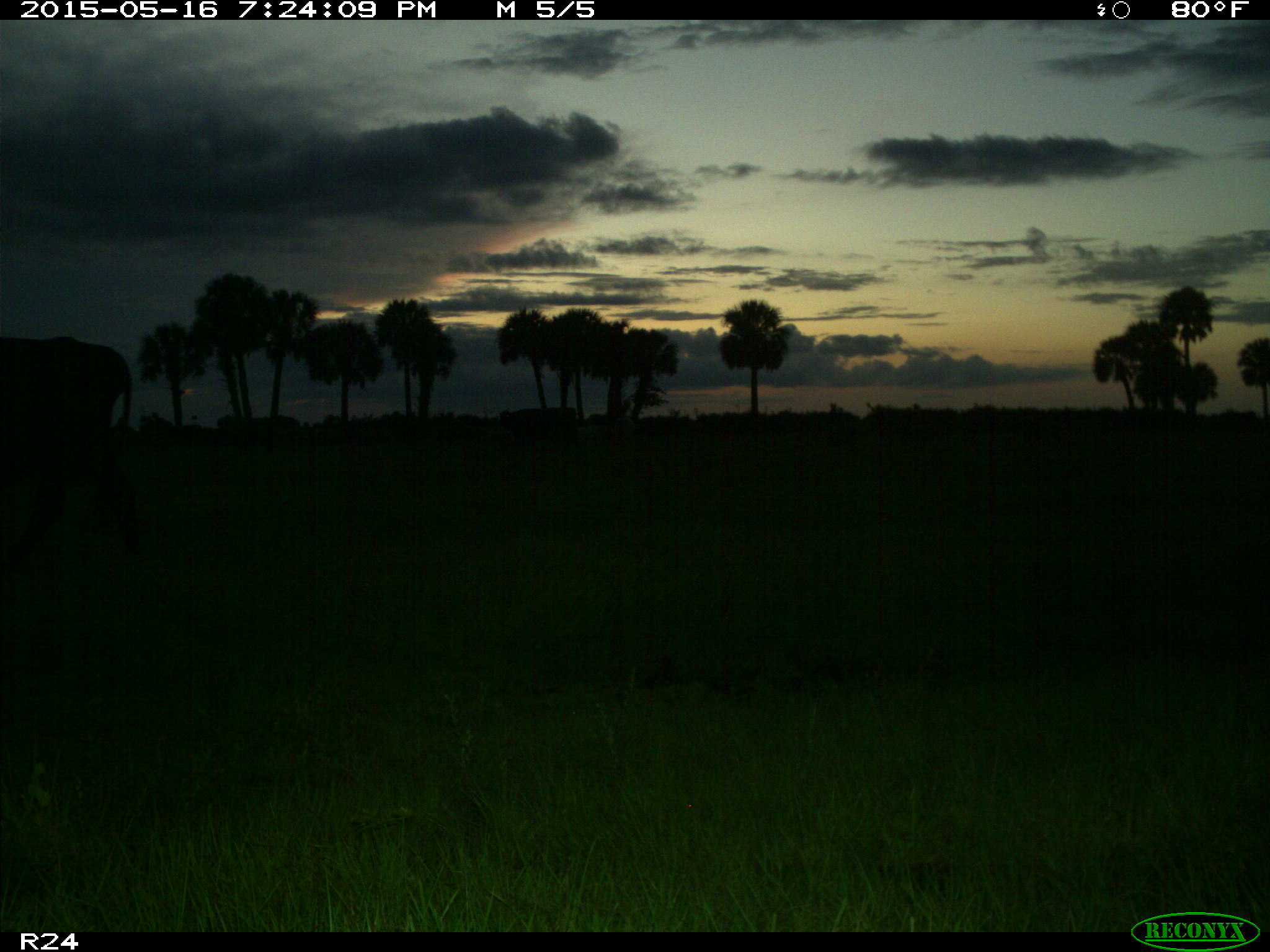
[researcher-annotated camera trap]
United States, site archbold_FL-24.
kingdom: Animalia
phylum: Chordata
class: Mammalia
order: Artiodactyla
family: Bovidae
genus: Bos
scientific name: Bos taurus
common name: domestic cow